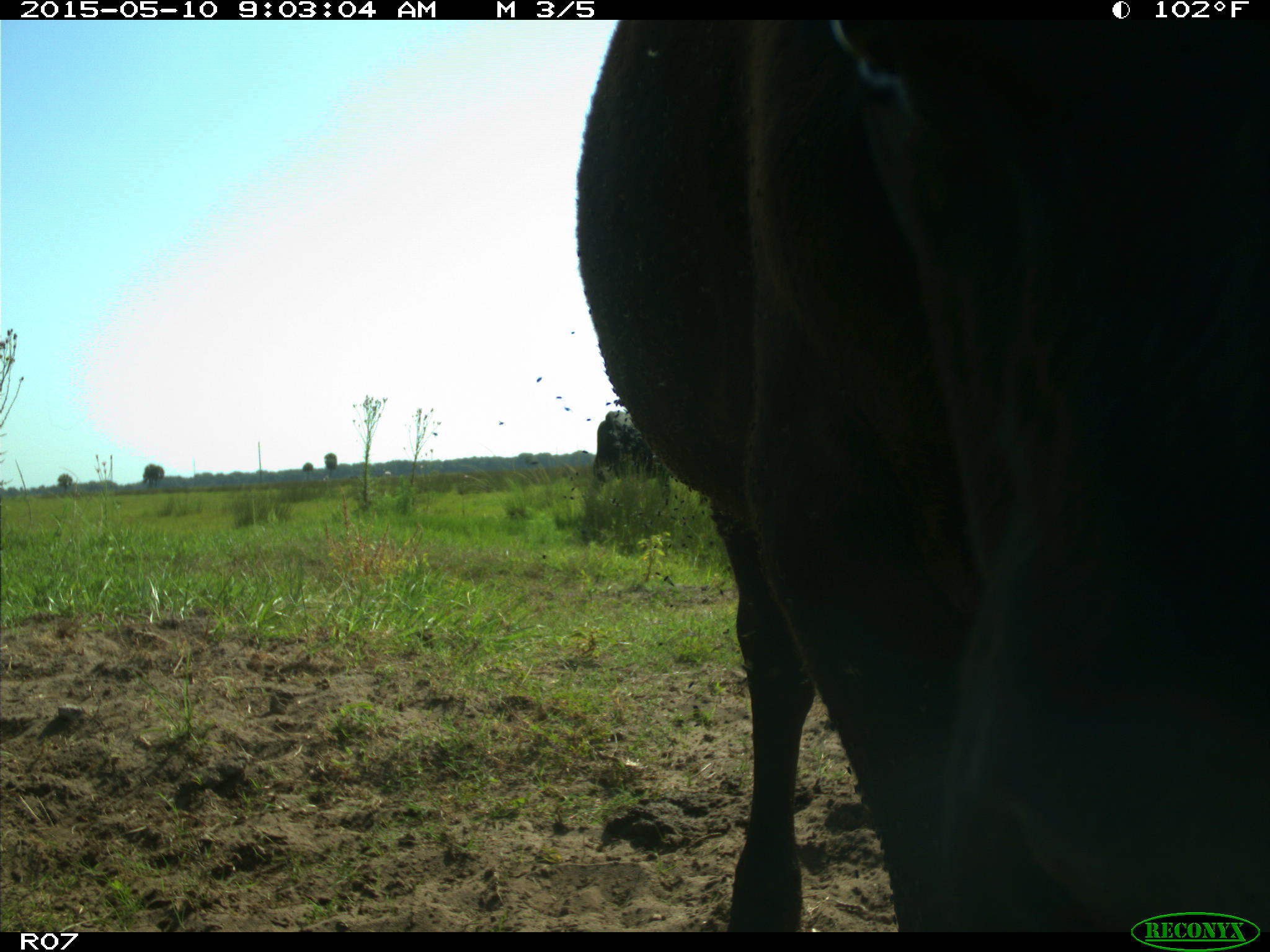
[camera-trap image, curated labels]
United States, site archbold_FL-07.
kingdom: Animalia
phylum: Chordata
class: Mammalia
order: Artiodactyla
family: Bovidae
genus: Bos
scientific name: Bos taurus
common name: domestic cow